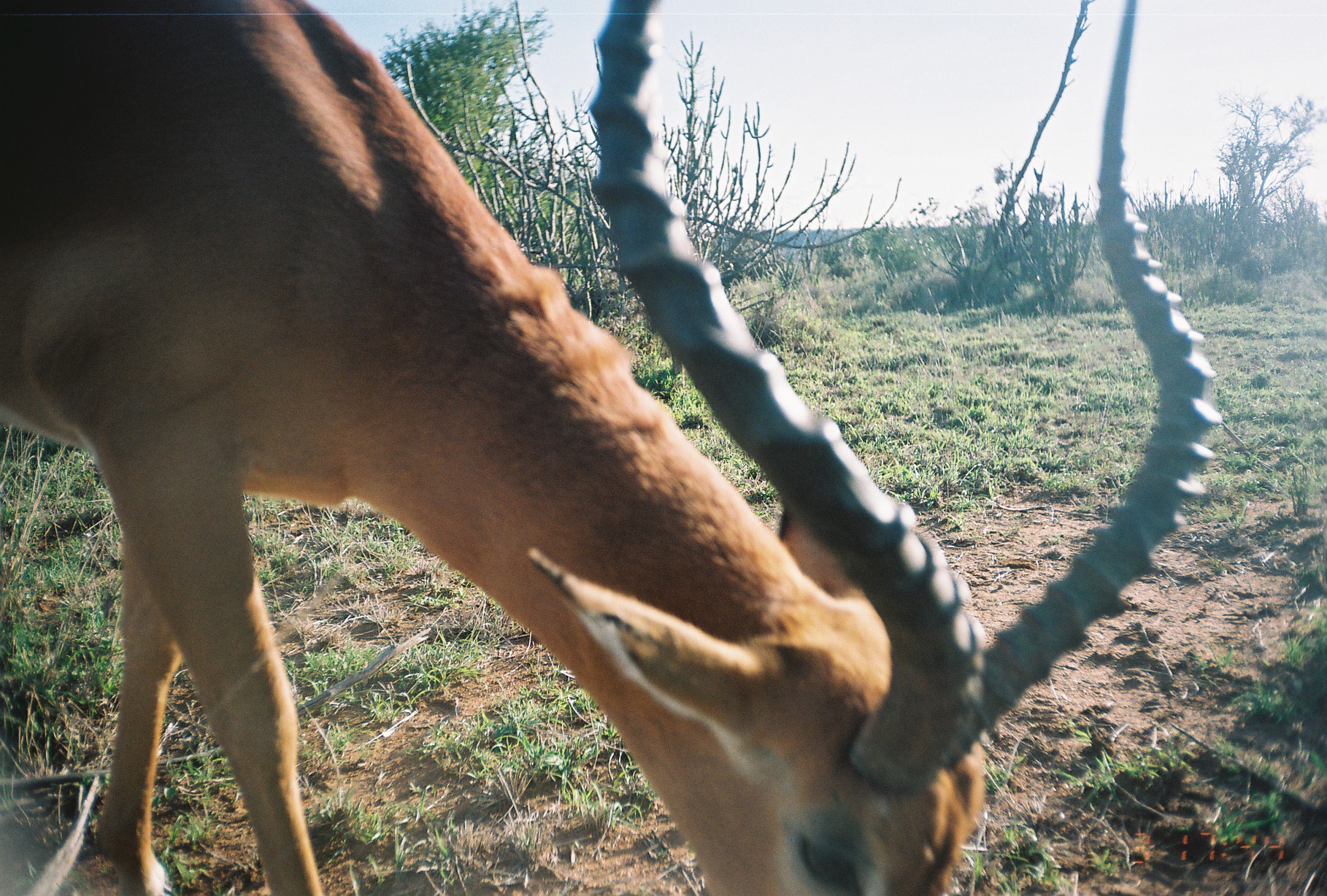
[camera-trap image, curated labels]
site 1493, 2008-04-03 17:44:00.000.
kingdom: Animalia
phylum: Chordata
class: Mammalia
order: Artiodactyla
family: Bovidae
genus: Aepyceros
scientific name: Aepyceros melampus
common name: impala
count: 1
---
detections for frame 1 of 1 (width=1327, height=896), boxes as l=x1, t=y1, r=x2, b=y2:
aepyceros melampus: l=1, t=0, r=1223, b=890